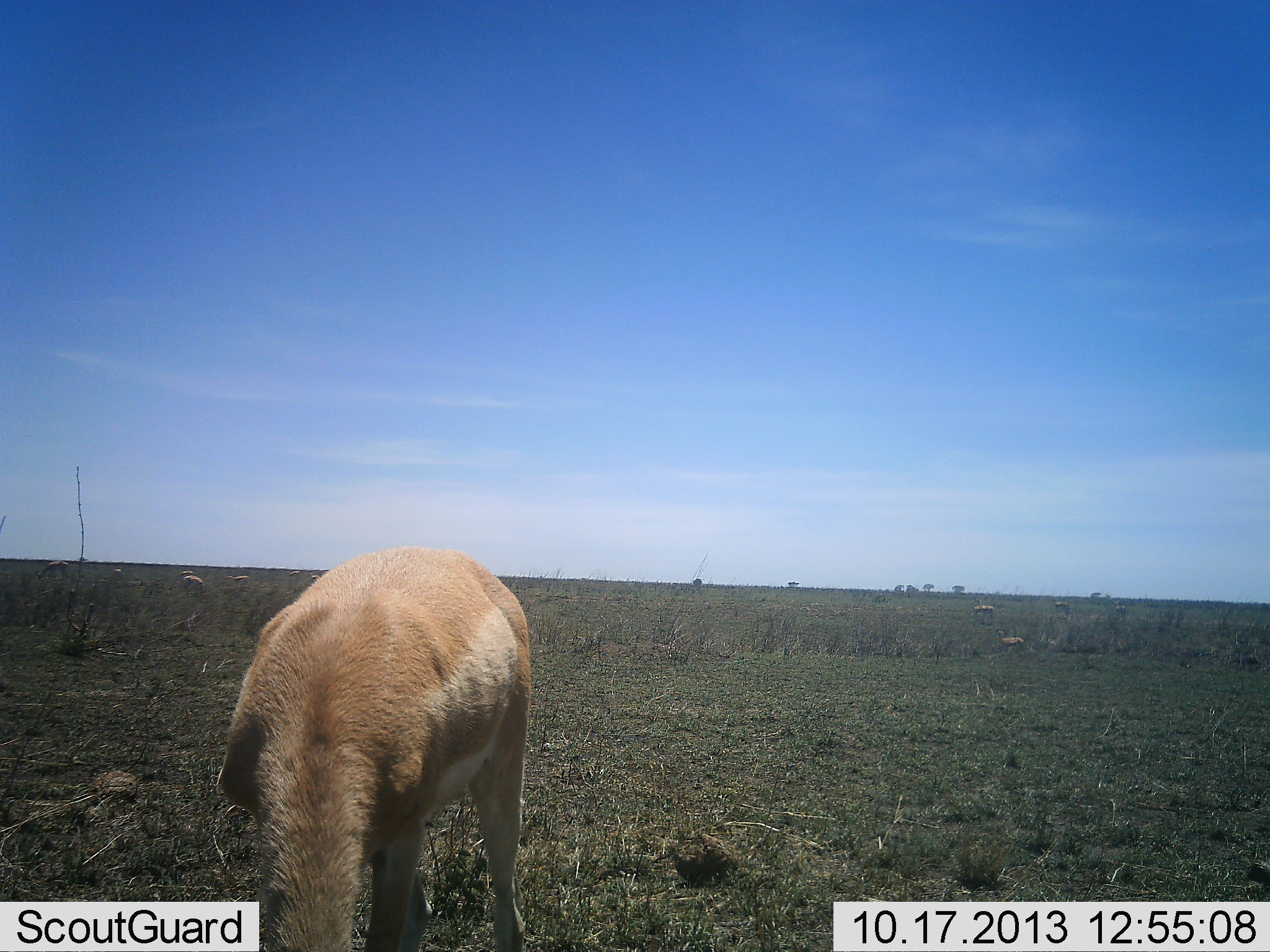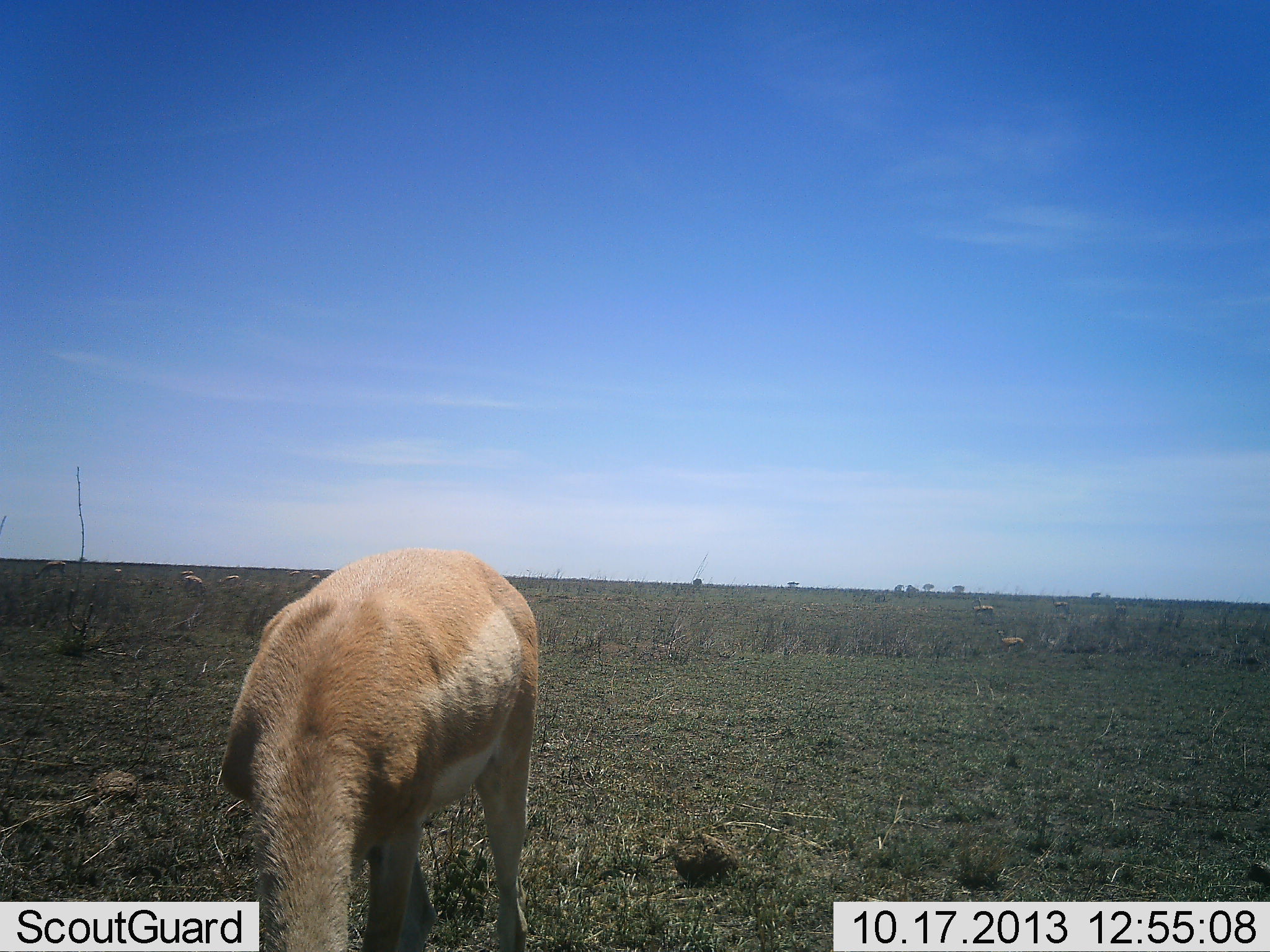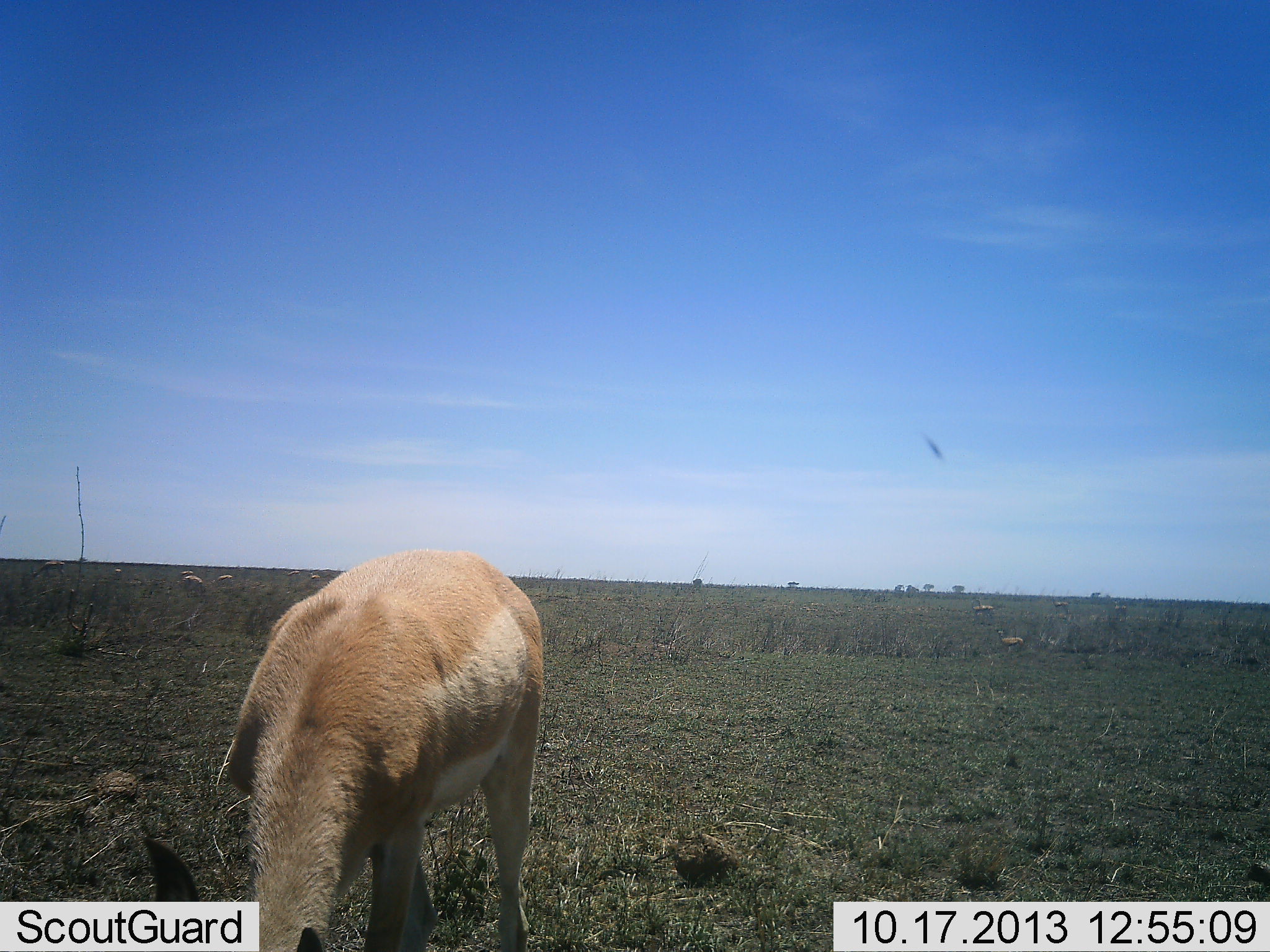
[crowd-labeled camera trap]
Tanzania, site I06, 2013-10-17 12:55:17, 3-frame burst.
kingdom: Animalia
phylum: Chordata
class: Mammalia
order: Artiodactyla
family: Bovidae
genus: Nanger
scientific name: Nanger granti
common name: grant's gazelle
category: gazellegrants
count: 1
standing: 38%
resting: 4%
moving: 0%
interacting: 0%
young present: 0%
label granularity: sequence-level